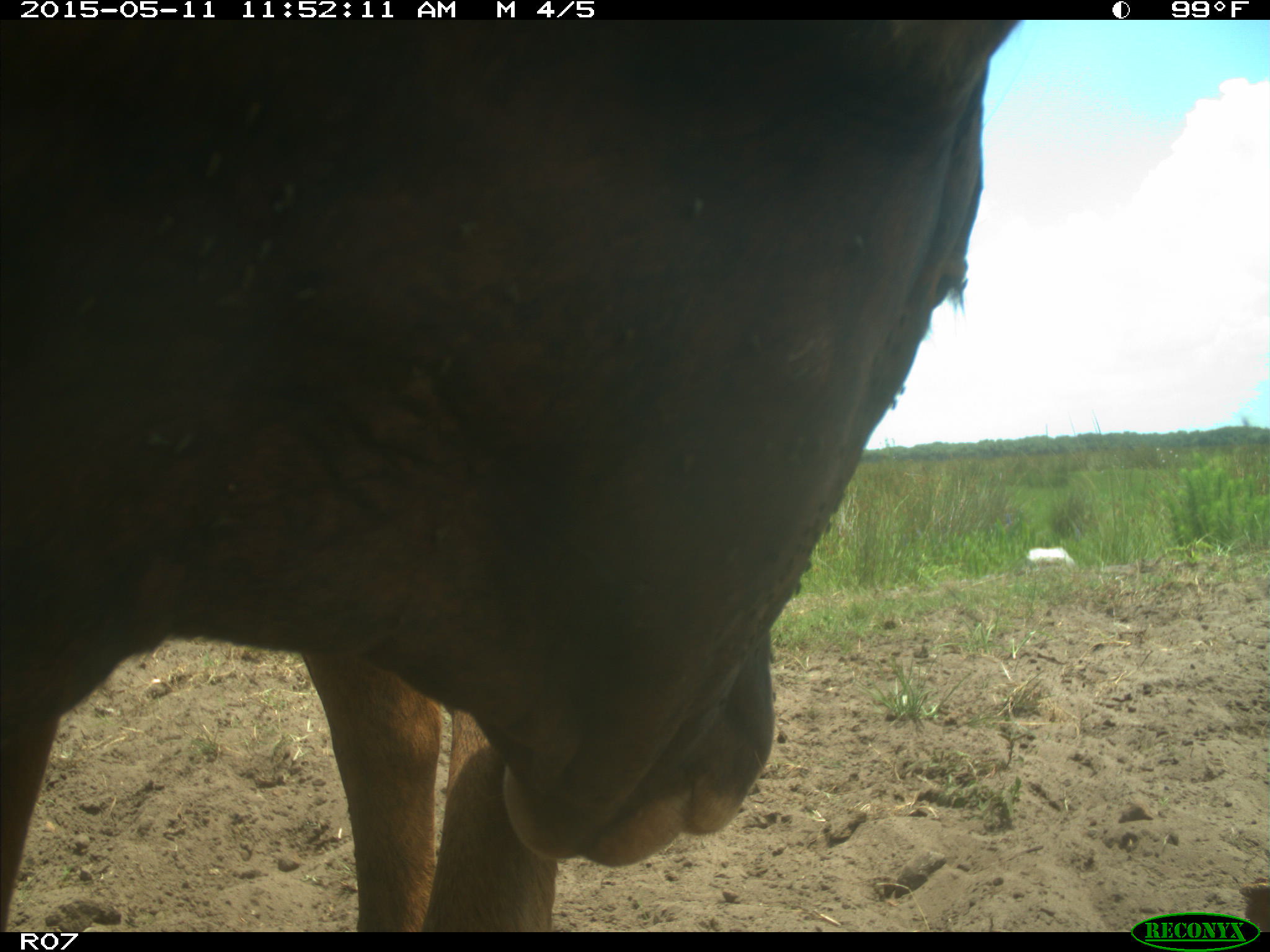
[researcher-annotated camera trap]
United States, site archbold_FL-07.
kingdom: Animalia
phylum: Chordata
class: Mammalia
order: Artiodactyla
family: Bovidae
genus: Bos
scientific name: Bos taurus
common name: domestic cow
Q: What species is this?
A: Bos taurus (domestic cow).